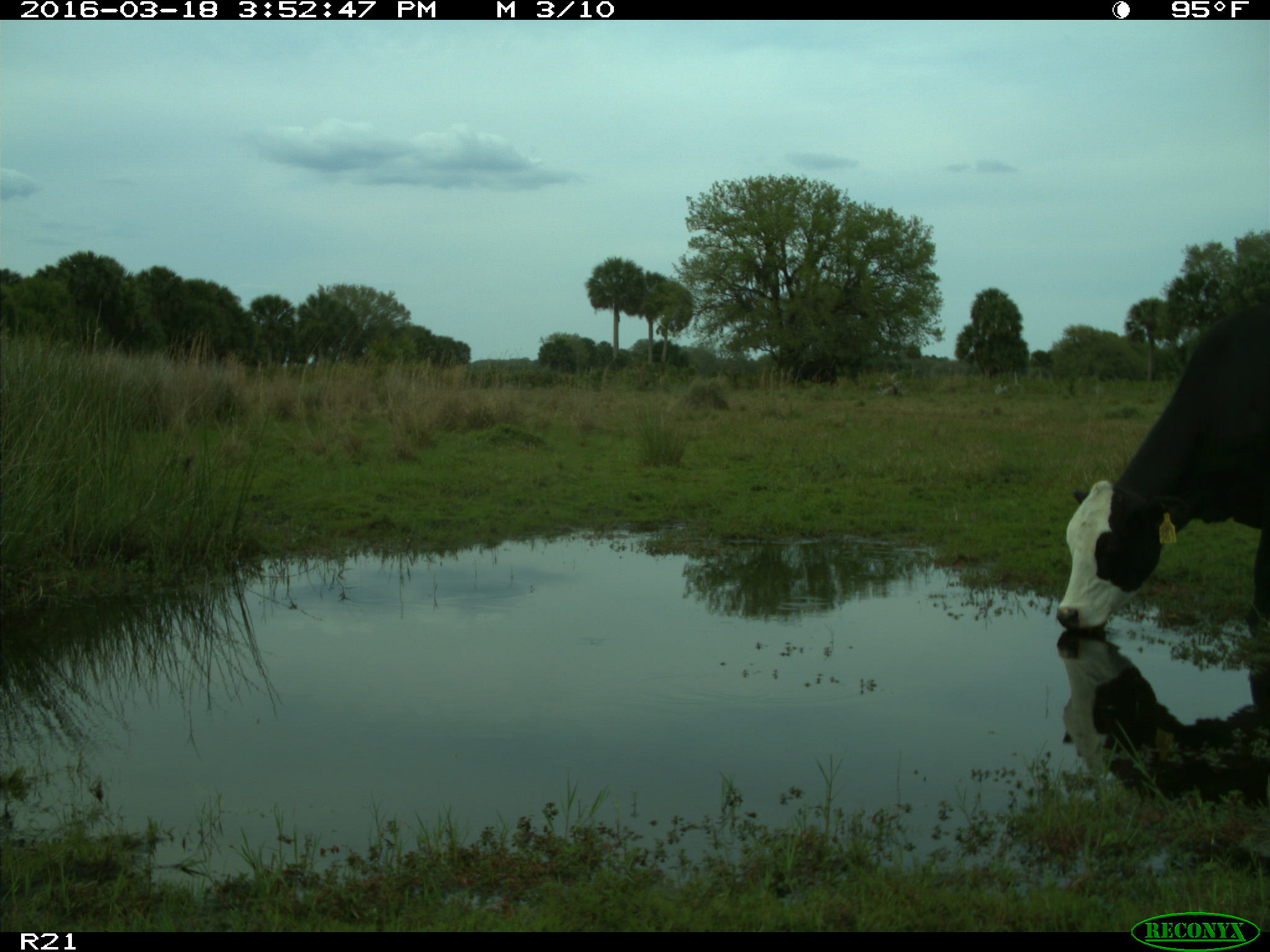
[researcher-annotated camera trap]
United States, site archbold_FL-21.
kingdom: Animalia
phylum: Chordata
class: Mammalia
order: Artiodactyla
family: Bovidae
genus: Bos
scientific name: Bos taurus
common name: domestic cow